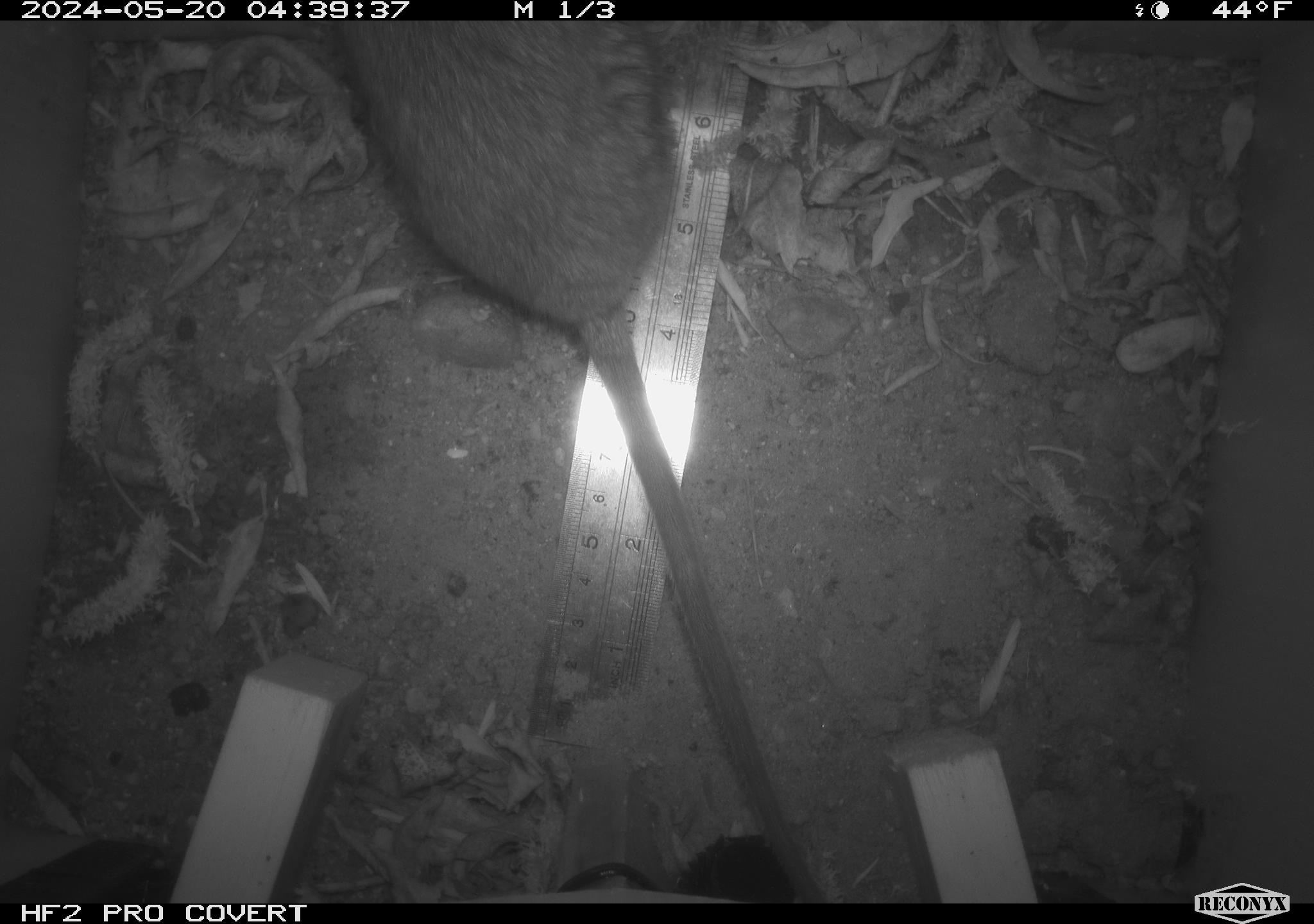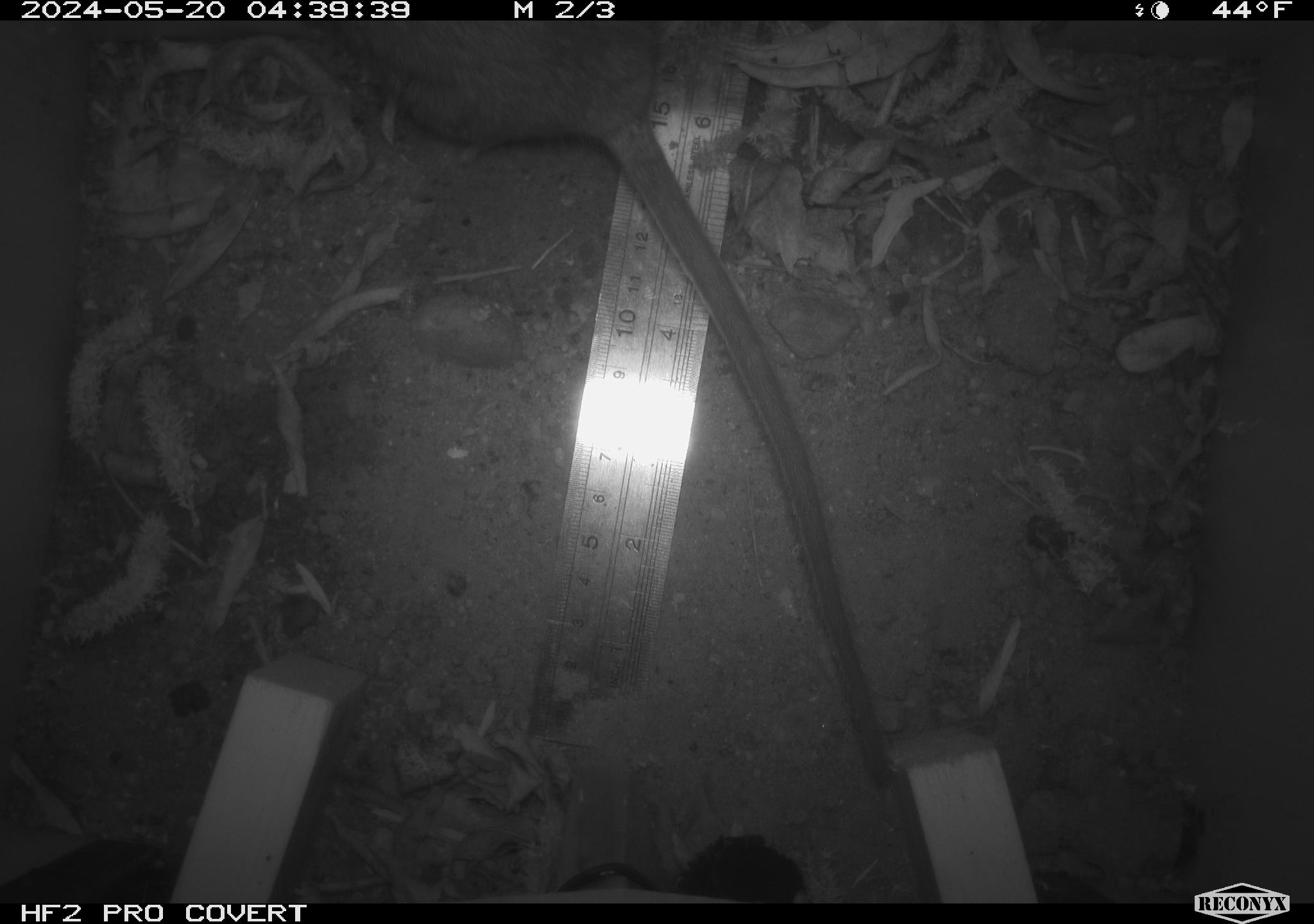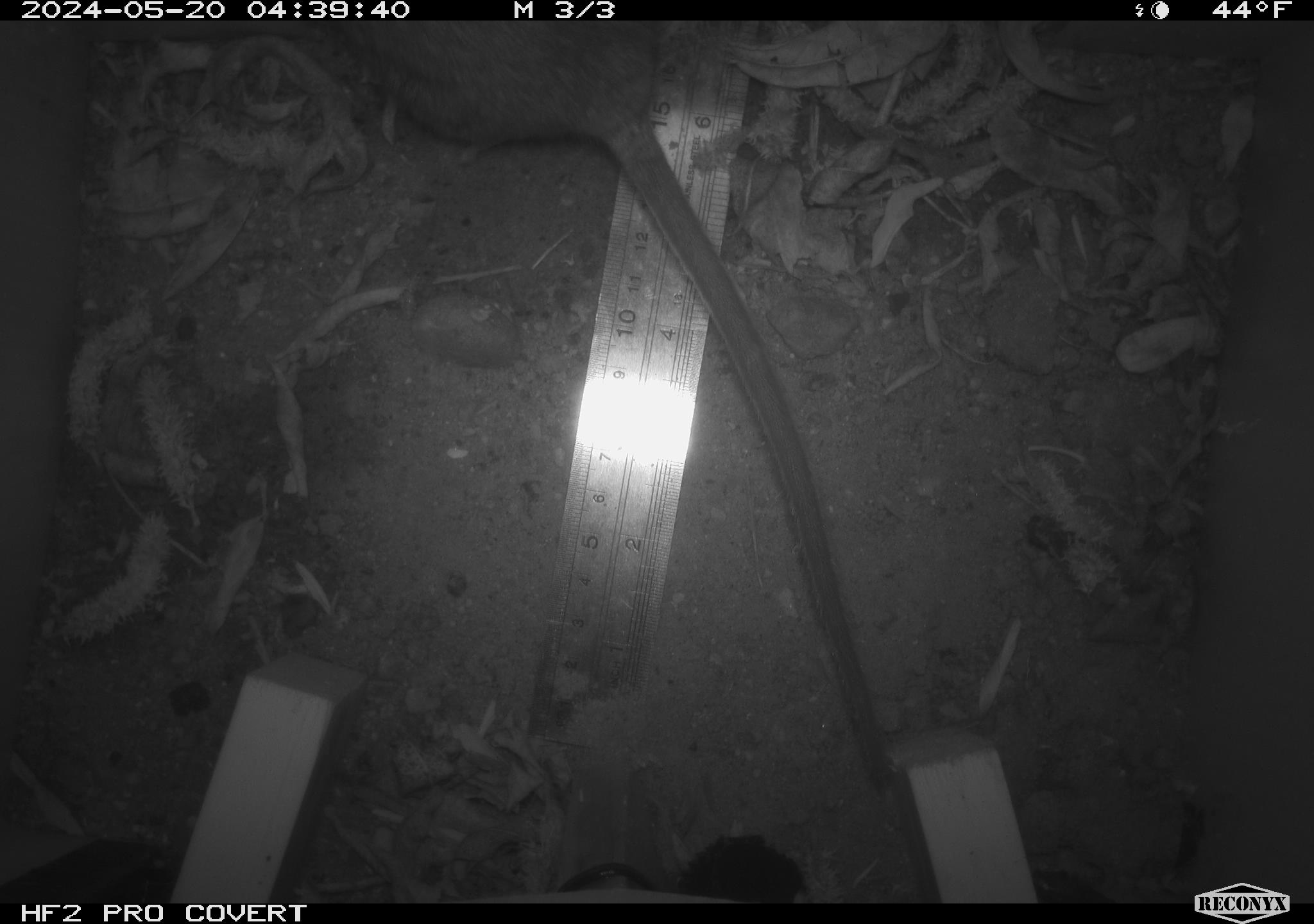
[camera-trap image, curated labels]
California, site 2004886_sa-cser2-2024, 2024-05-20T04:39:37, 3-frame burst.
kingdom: Animalia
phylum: Chordata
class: Mammalia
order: Rodentia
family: Muridae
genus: Rattus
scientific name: Rattus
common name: rat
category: rattus species